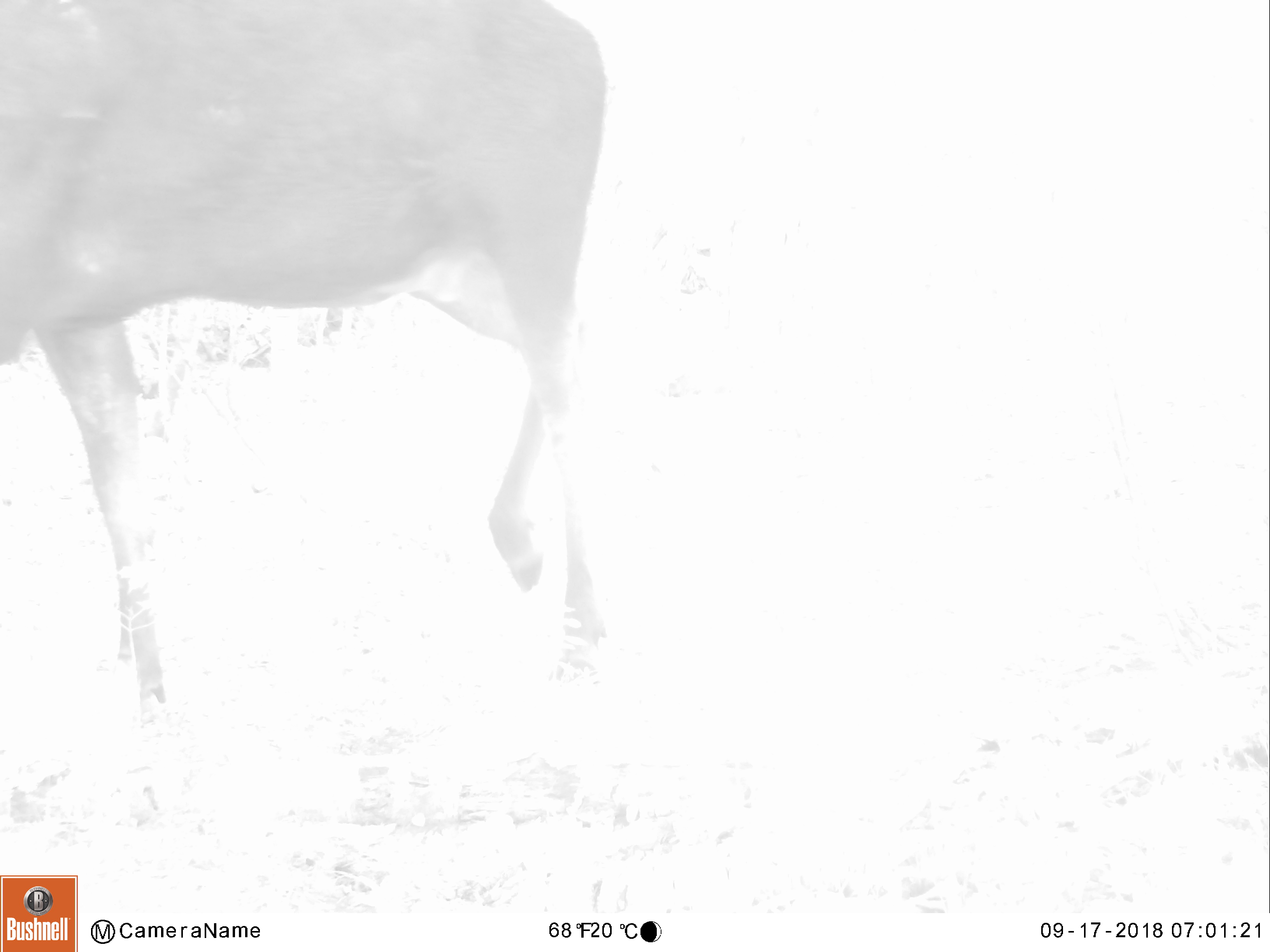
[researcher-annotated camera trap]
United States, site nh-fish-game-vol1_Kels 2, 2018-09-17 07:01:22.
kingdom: Animalia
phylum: Chordata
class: Mammalia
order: Artiodactyla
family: Cervidae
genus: Alces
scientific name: Alces alces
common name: moose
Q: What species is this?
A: Moose (Alces alces).